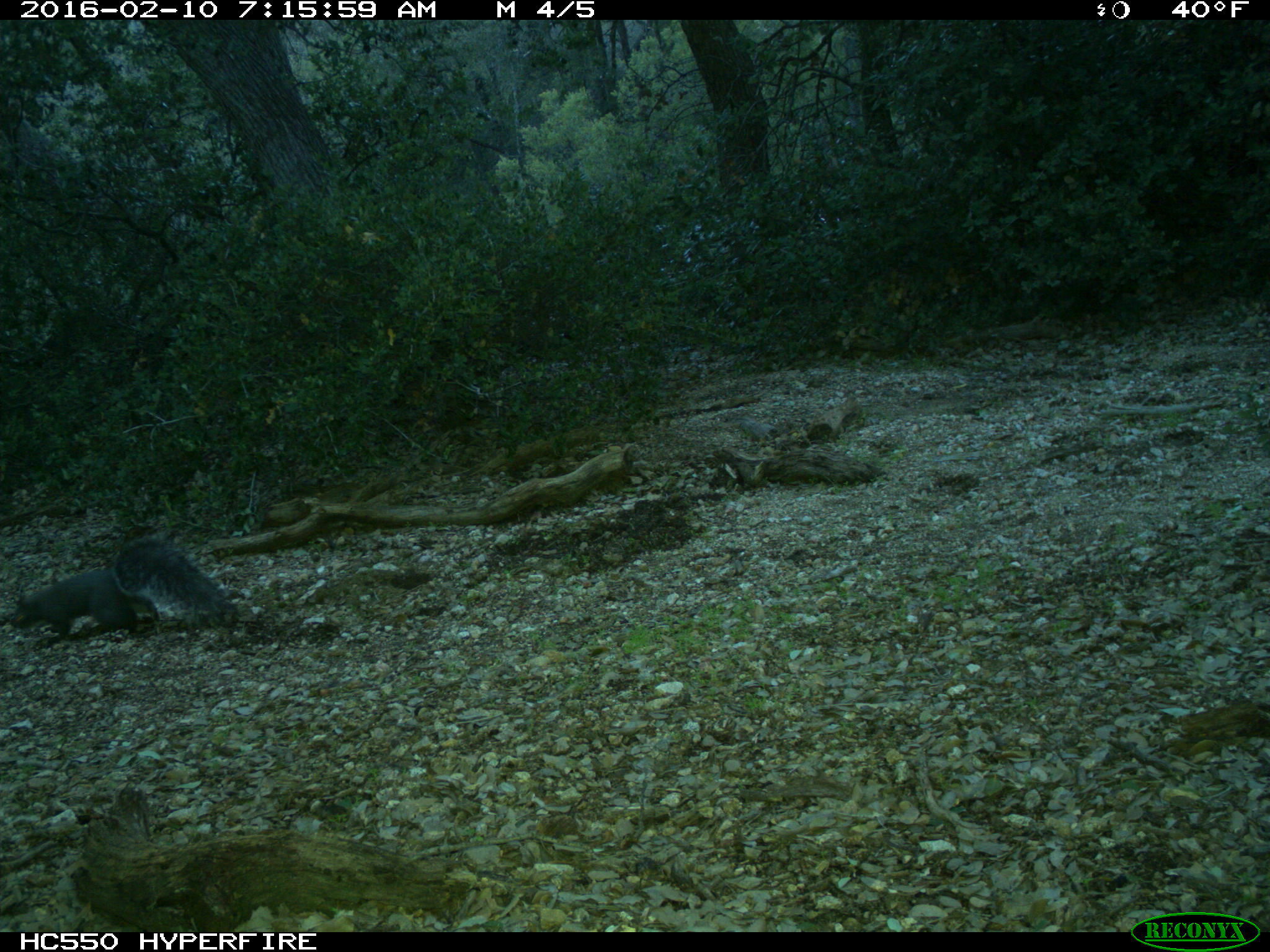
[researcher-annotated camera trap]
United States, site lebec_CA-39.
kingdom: Animalia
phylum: Chordata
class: Mammalia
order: Rodentia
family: Sciuridae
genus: Sciurus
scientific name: Sciurus carolinensis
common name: eastern gray squirrel